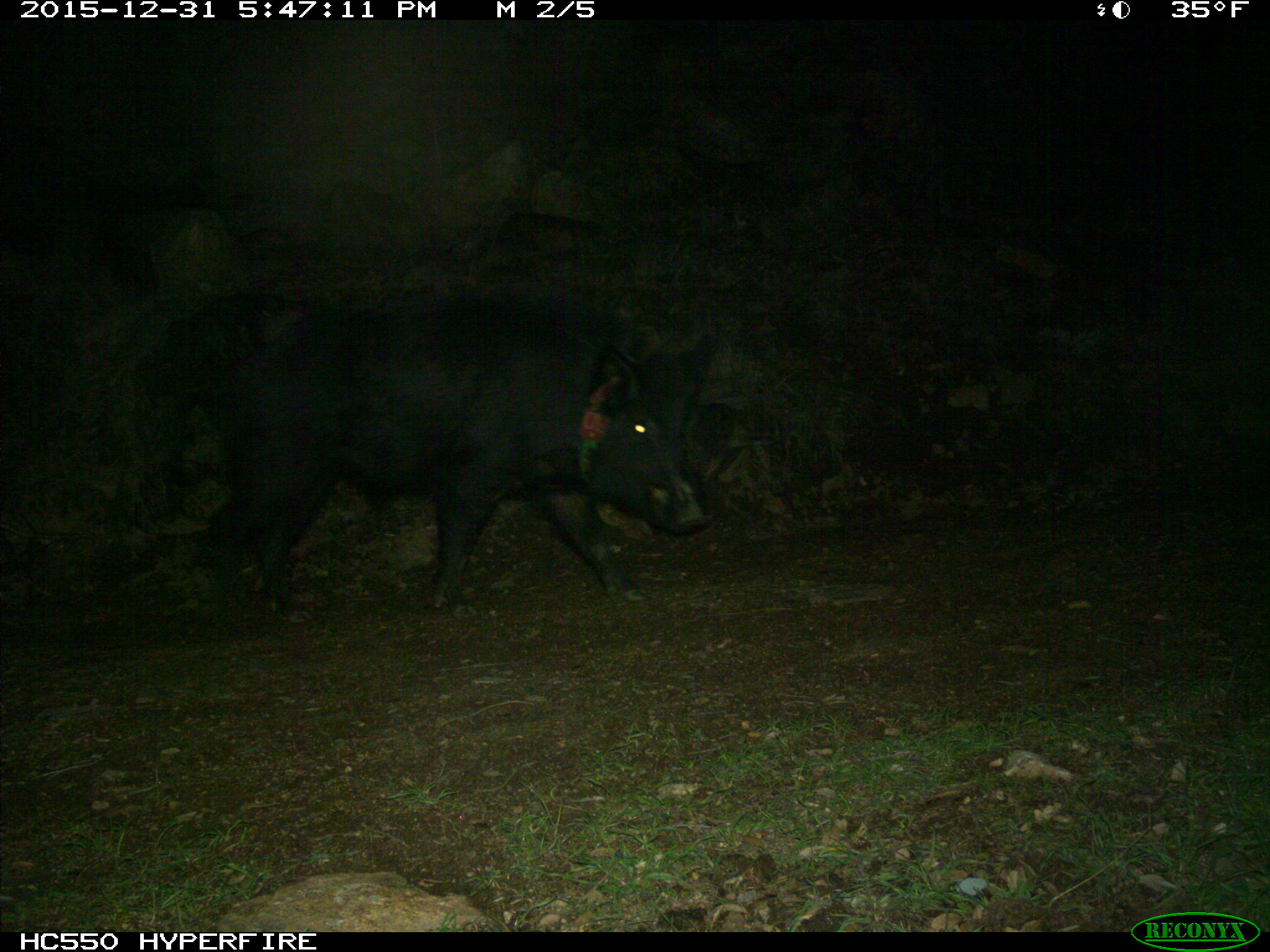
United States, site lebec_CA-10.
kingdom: Animalia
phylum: Chordata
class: Mammalia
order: Artiodactyla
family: Suidae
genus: Sus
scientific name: Sus scrofa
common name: wild boar